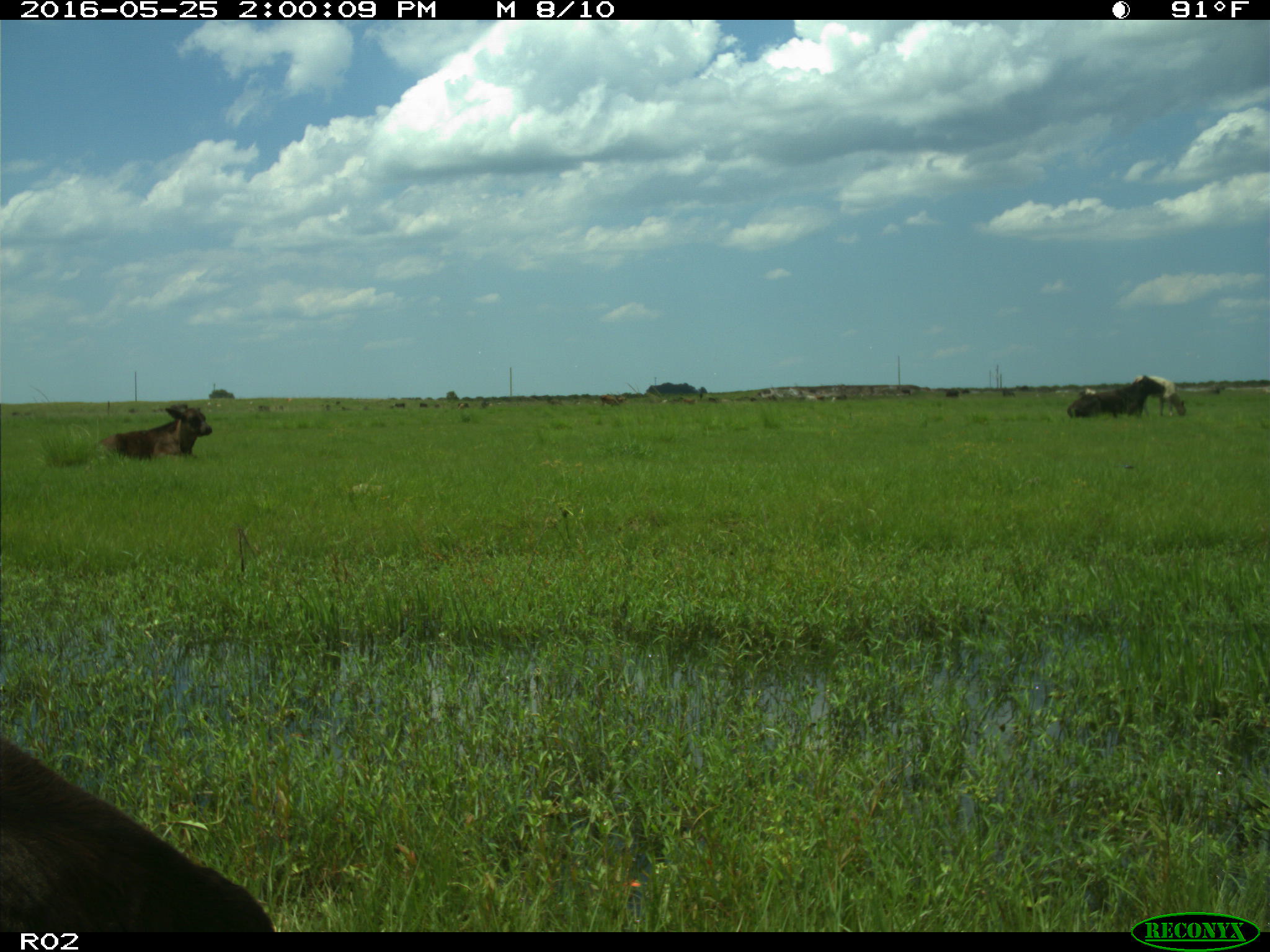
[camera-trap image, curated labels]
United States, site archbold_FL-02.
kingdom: Animalia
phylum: Chordata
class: Mammalia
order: Artiodactyla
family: Bovidae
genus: Bos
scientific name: Bos taurus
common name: domestic cow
Bos taurus (domestic cow).